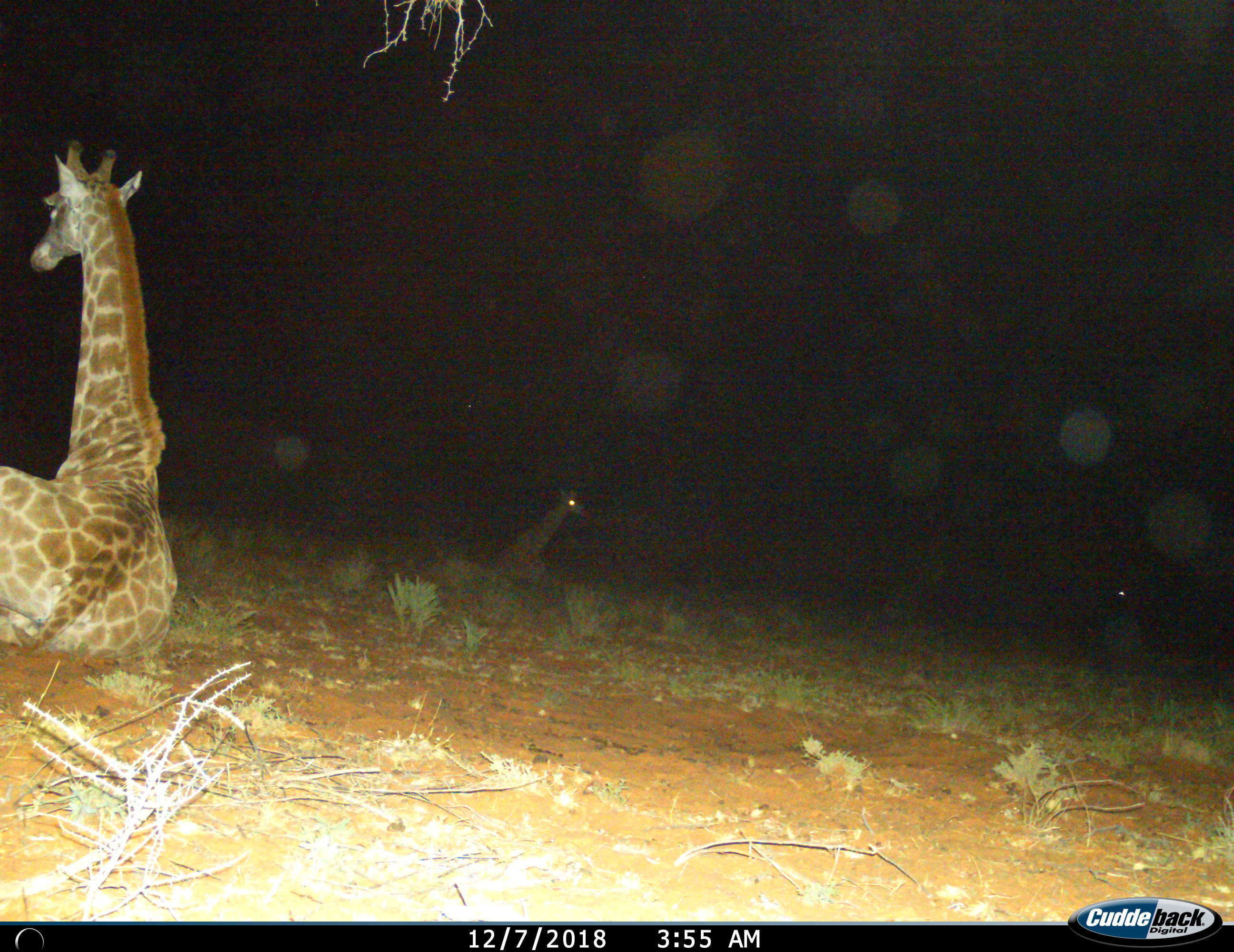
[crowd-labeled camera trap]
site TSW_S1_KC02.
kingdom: Animalia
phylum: Chordata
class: Mammalia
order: Artiodactyla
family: Giraffidae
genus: Giraffa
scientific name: Giraffa camelopardalis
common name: giraffe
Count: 2.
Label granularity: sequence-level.